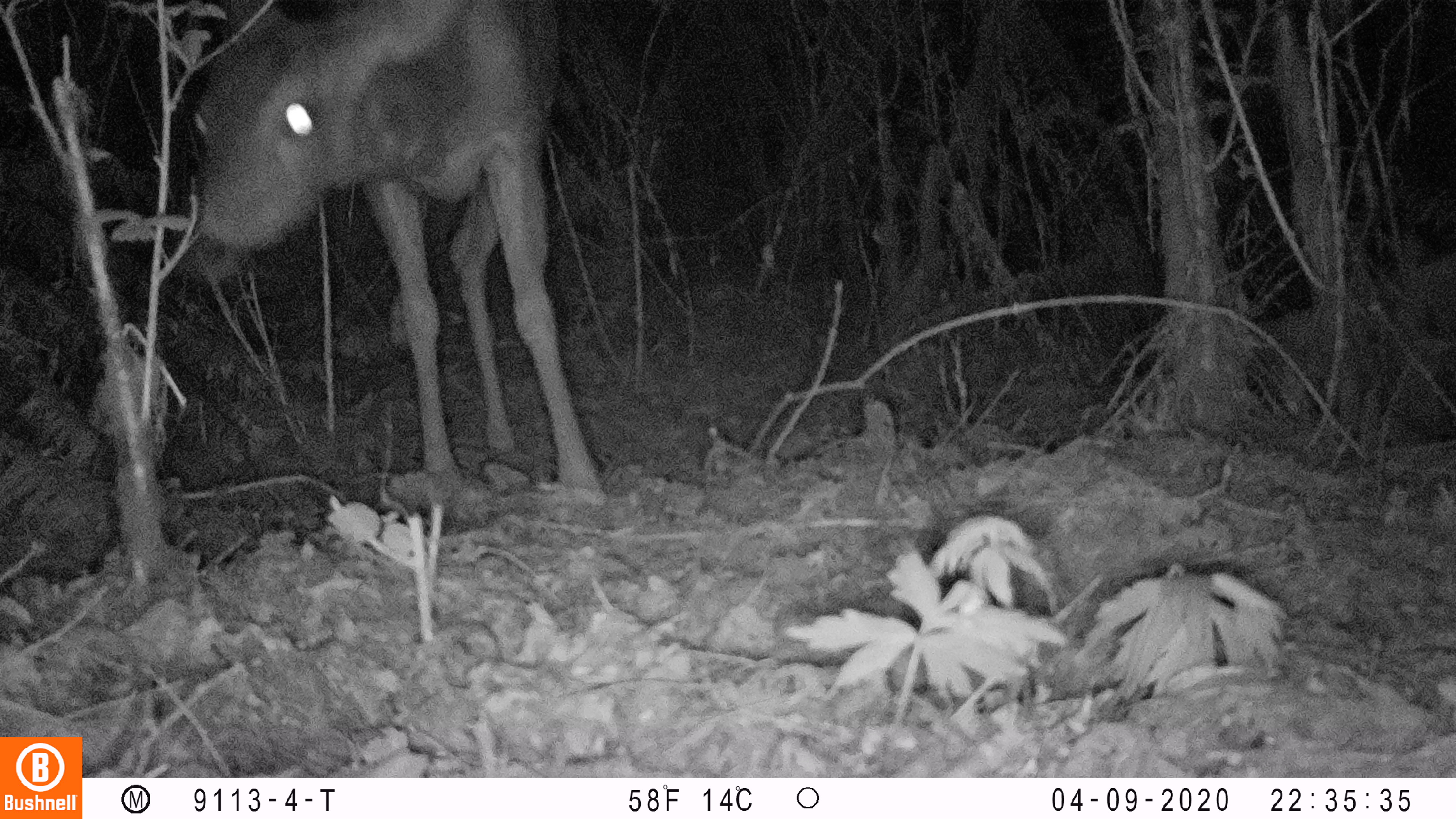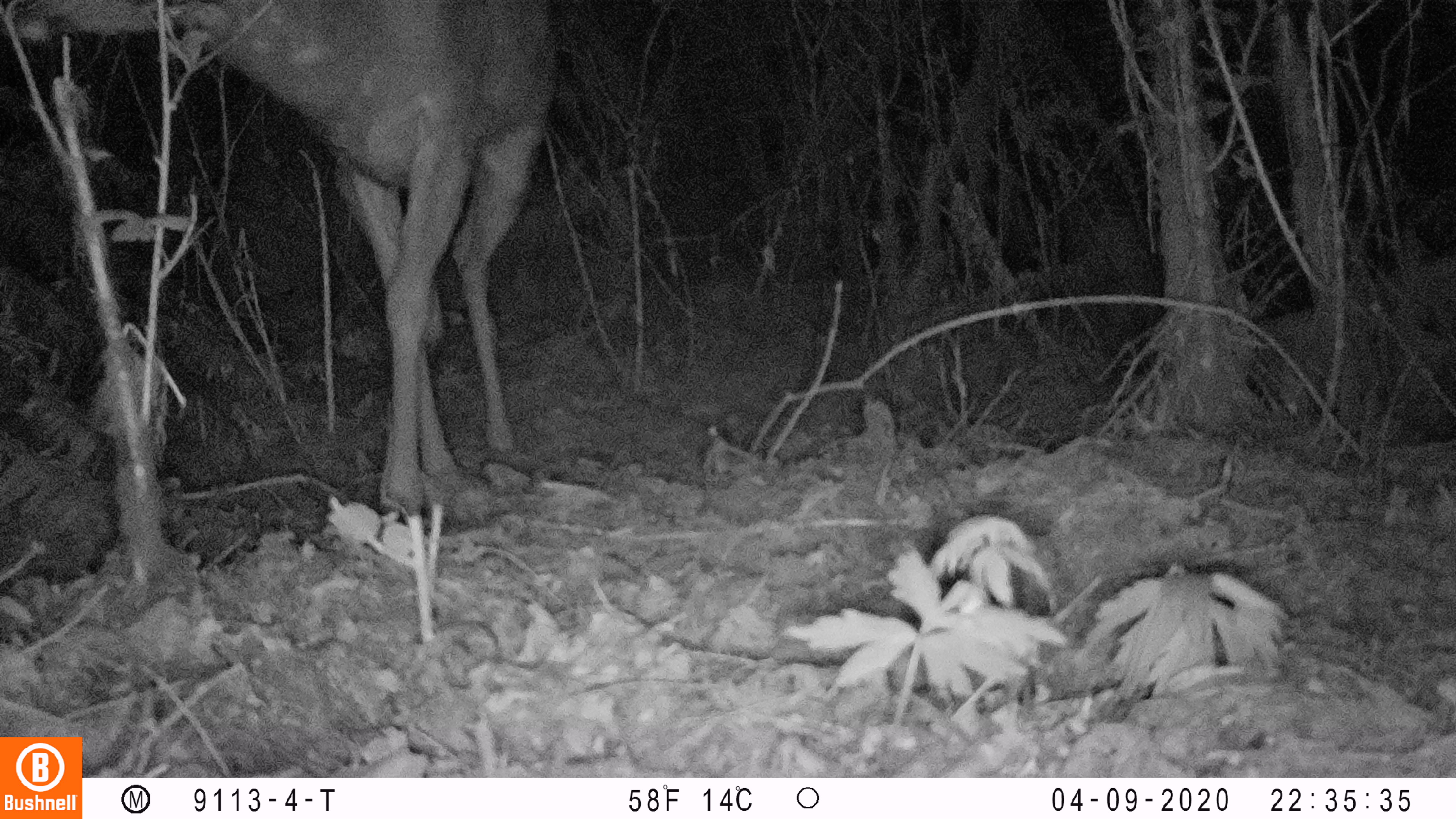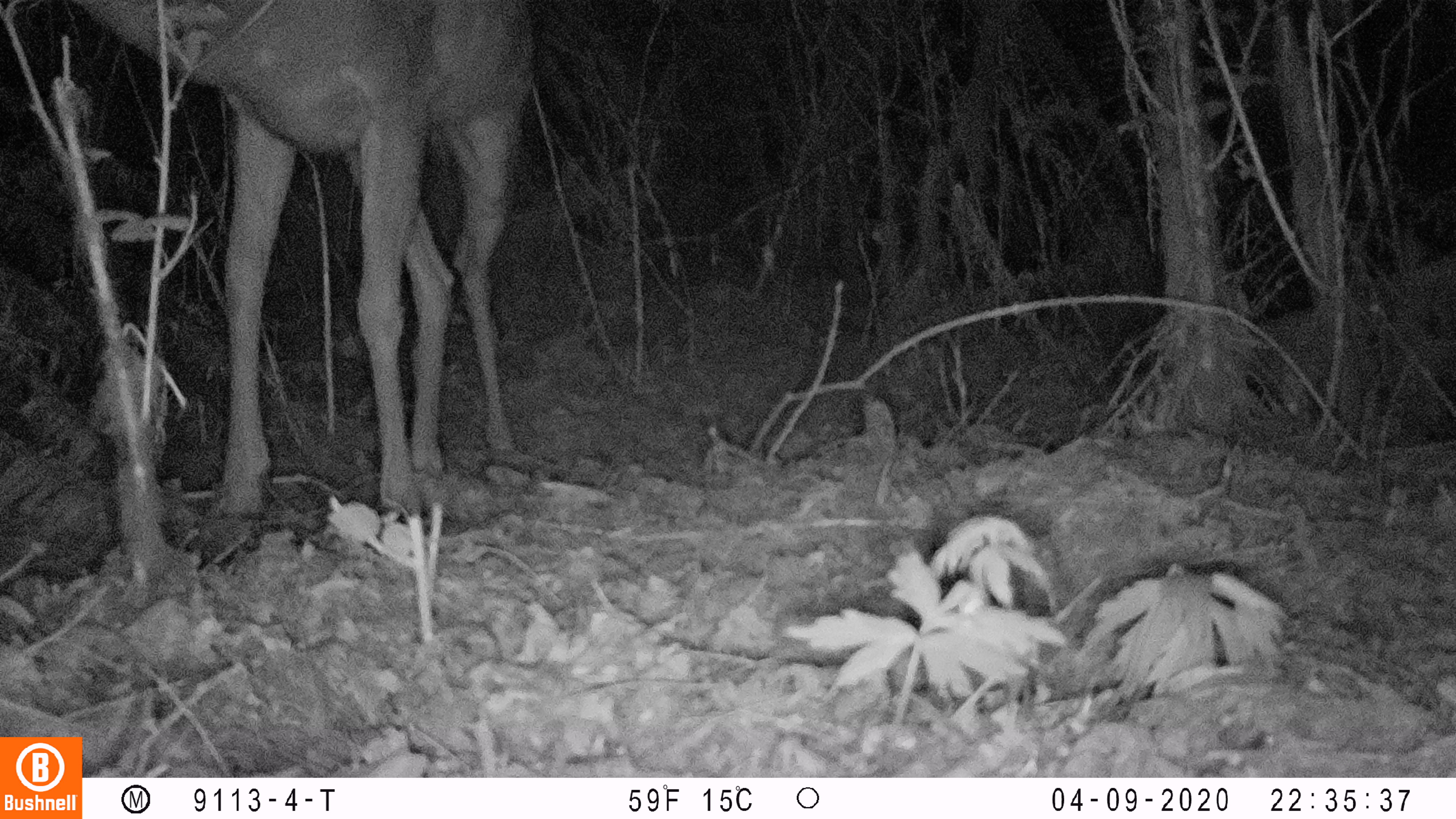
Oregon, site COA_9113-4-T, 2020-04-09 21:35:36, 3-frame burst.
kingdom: Animalia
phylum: Chordata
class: Mammalia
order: Artiodactyla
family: Cervidae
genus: Odocoileus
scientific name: Odocoileus hemionus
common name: black-tailed deer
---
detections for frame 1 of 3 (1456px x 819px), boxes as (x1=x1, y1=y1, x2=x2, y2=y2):
black-tailed deer: (x1=182, y1=0, x2=609, y2=518)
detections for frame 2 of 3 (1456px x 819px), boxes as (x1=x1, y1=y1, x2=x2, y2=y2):
black-tailed deer: (x1=179, y1=0, x2=571, y2=526)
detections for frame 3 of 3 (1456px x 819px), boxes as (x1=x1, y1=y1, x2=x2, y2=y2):
black-tailed deer: (x1=76, y1=1, x2=537, y2=529)